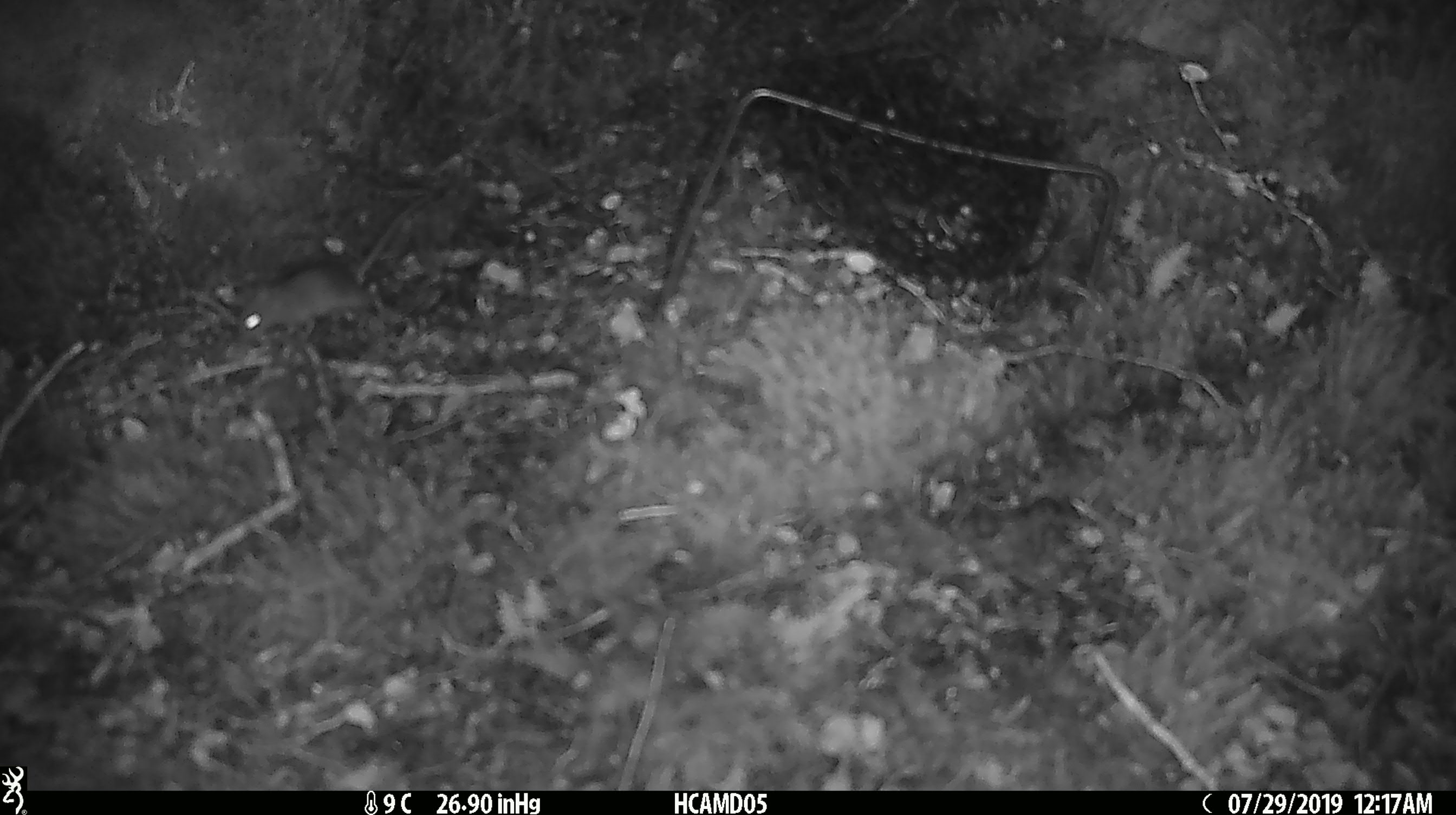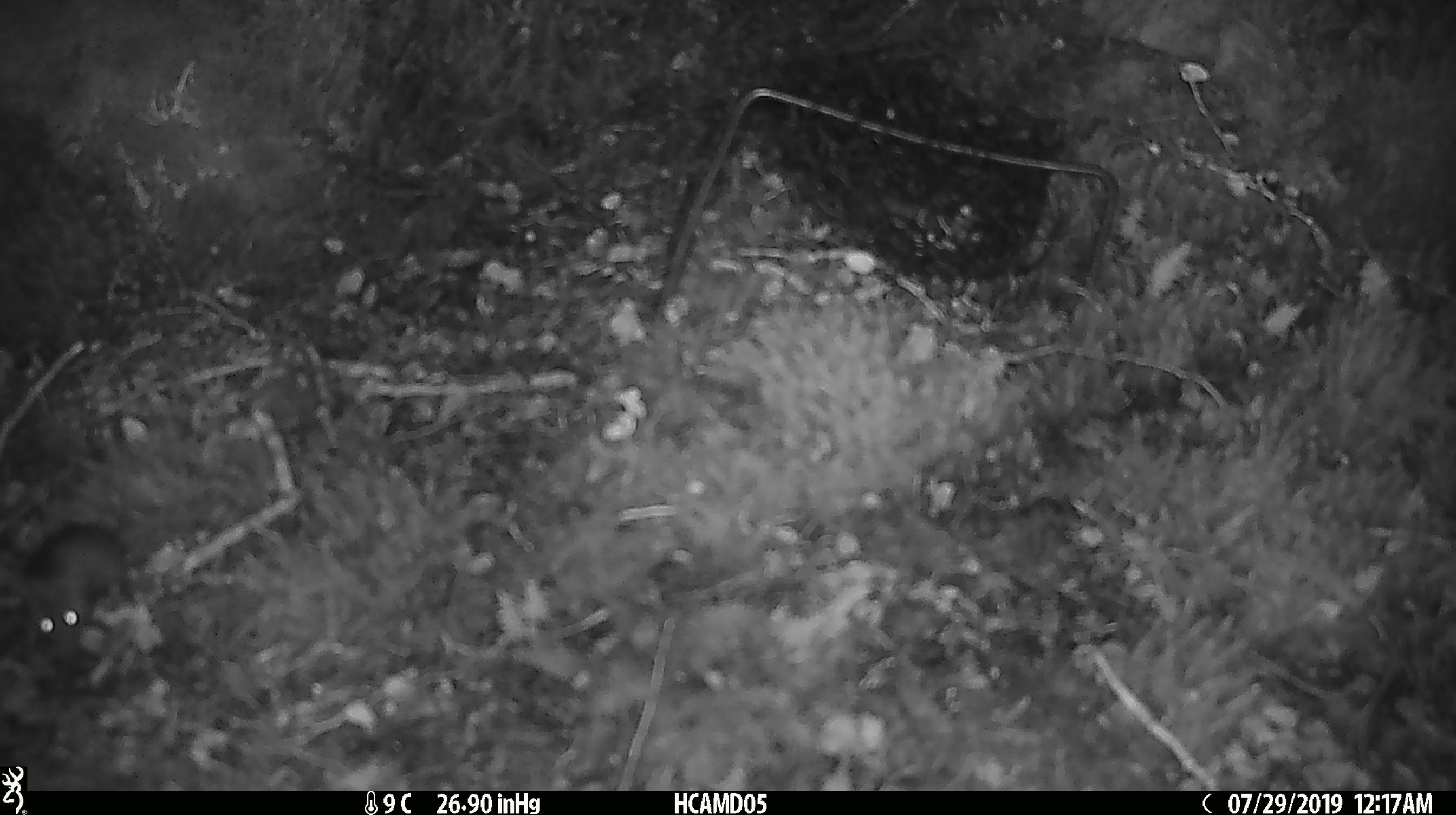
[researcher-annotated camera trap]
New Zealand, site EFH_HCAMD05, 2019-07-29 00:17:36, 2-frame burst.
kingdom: Animalia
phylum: Chordata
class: Mammalia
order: Rodentia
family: Muridae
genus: Mus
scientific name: Mus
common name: mouse